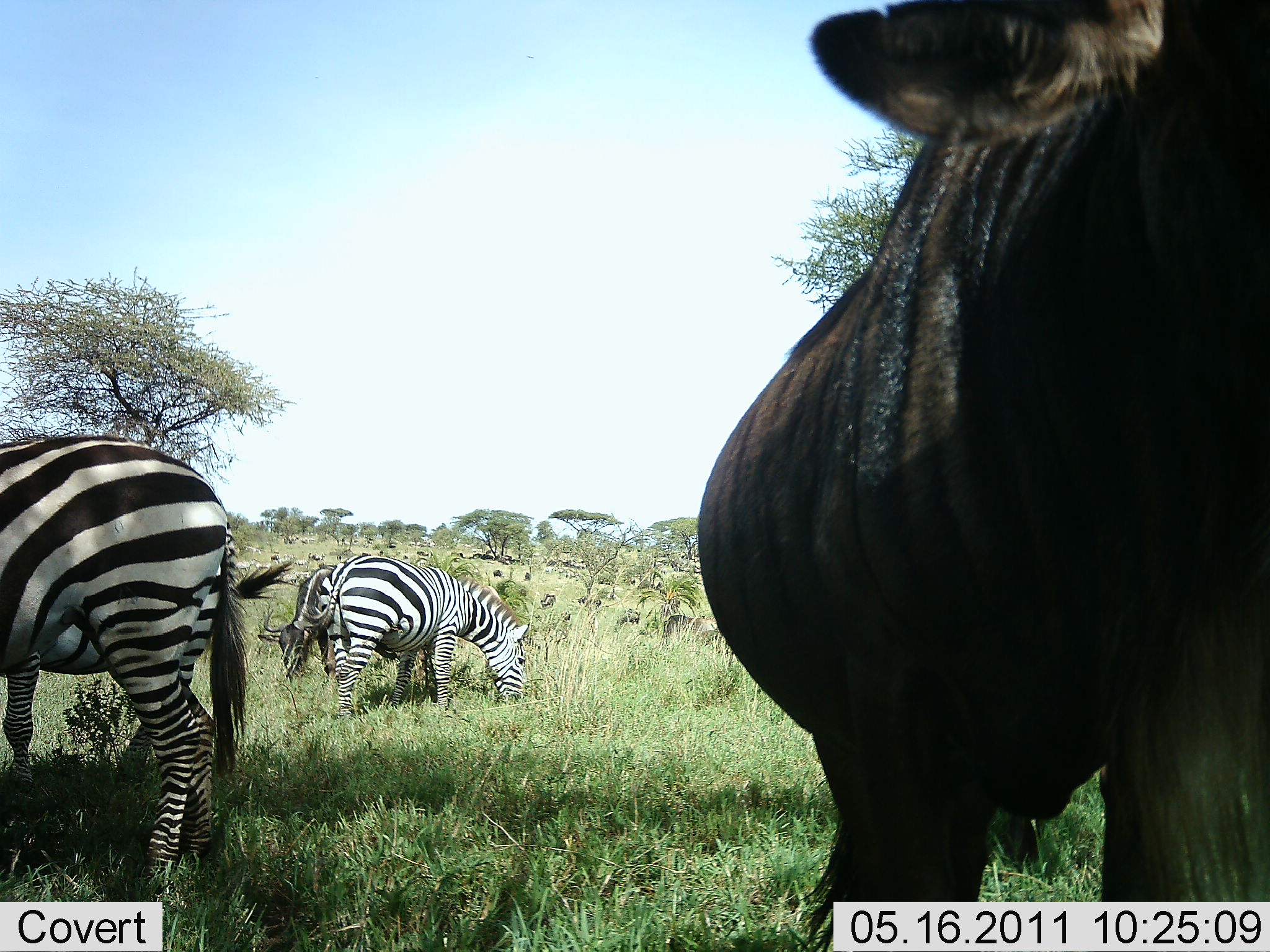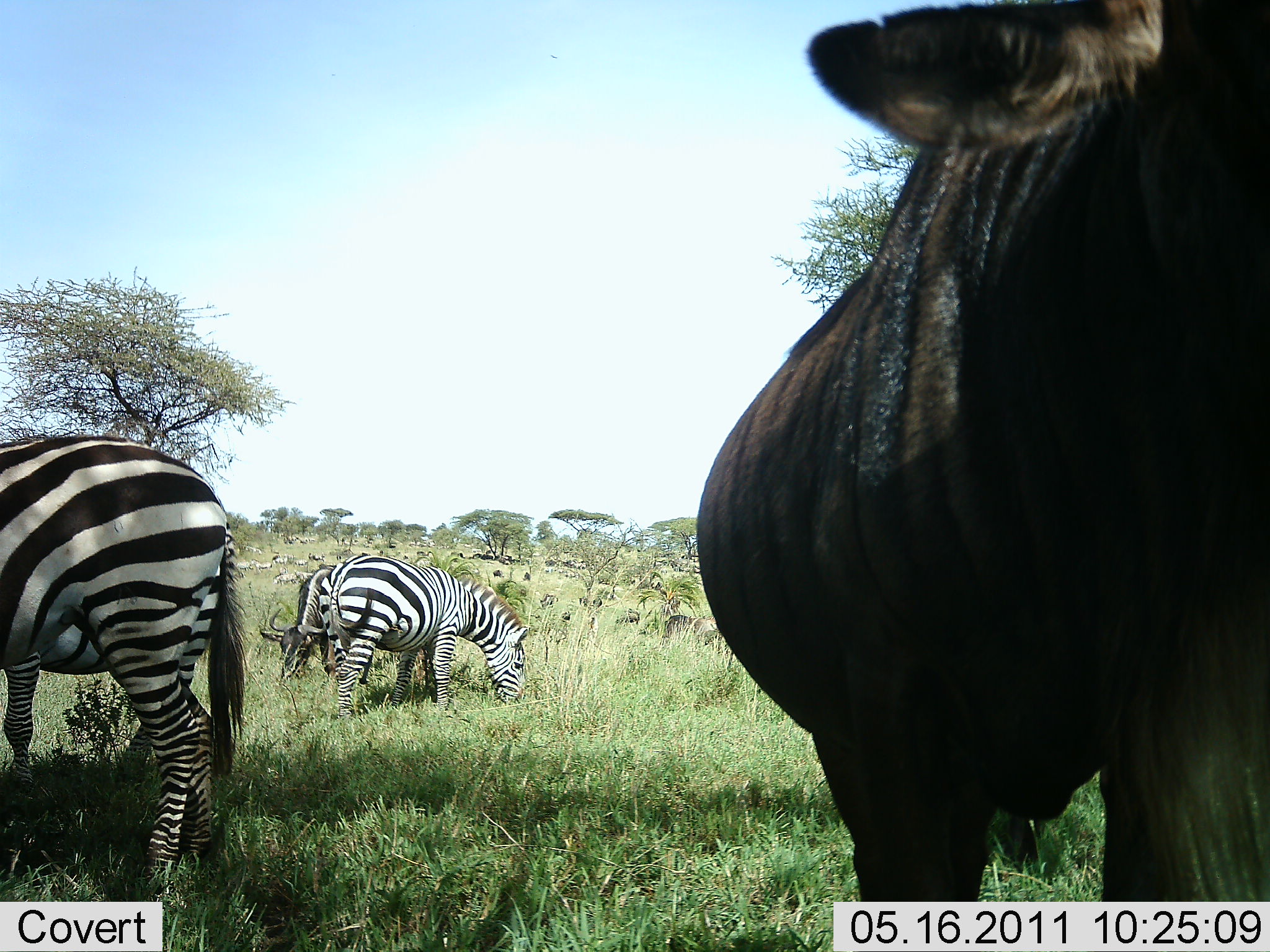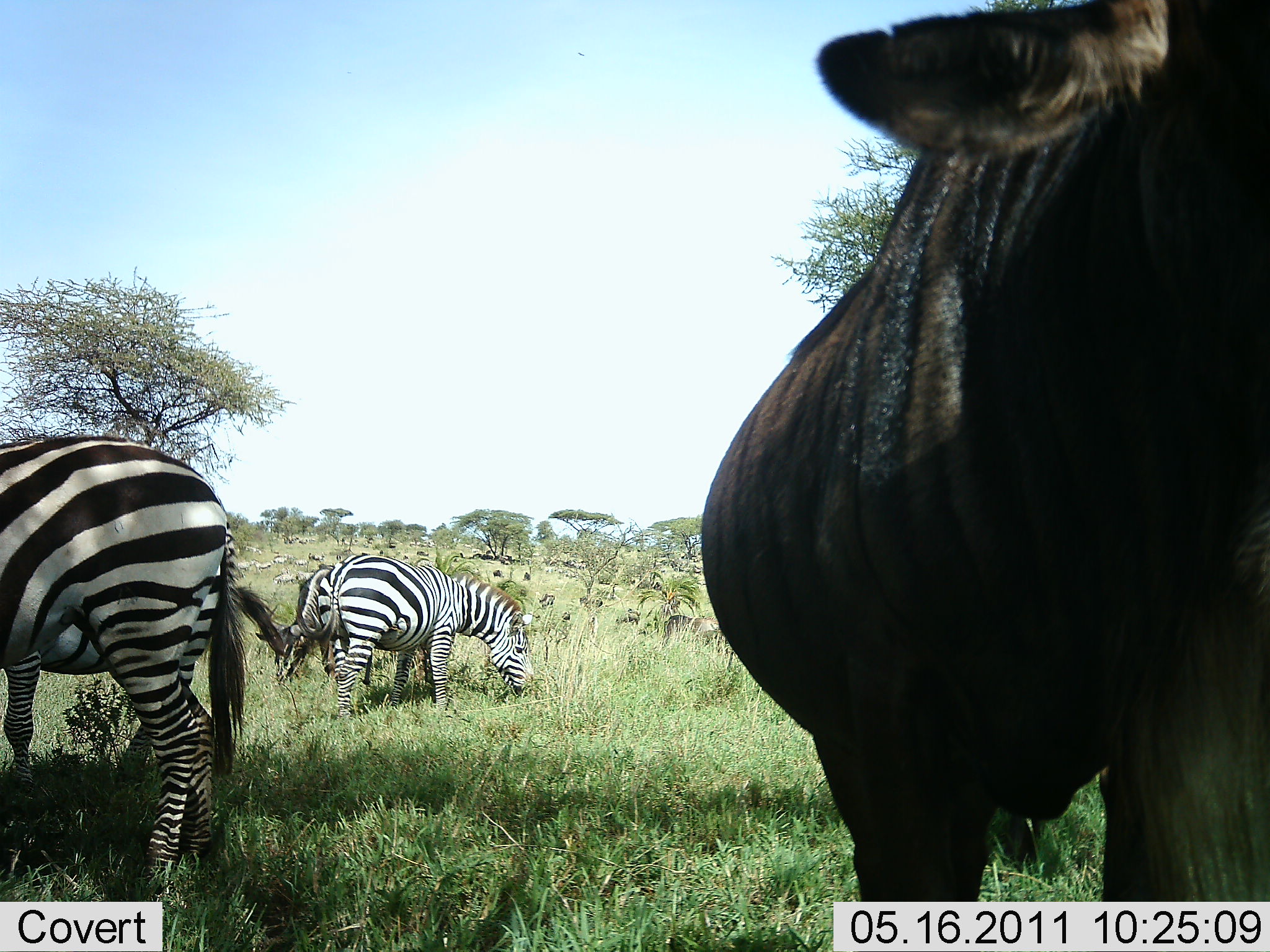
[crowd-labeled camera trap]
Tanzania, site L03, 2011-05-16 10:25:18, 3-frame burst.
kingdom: Animalia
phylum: Chordata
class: Mammalia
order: Artiodactyla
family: Bovidae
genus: Connochaetes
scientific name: Connochaetes taurinus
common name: blue wildebeest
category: wildebeest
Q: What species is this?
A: Wildebeest (blue wildebeest) (Connochaetes taurinus).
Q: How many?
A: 2.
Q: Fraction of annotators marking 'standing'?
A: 58%.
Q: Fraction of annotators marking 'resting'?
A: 0%.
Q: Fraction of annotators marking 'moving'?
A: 8%.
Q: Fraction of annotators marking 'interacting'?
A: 0%.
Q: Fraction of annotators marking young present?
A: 0%.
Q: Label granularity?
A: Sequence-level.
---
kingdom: Animalia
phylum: Chordata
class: Mammalia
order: Perissodactyla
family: Equidae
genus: Equus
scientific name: Equus quagga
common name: plains zebra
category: zebra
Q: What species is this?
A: Zebra (plains zebra) (Equus quagga).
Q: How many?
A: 3.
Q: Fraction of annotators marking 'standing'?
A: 21%.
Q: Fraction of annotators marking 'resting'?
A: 0%.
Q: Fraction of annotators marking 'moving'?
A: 0%.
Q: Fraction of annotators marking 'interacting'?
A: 0%.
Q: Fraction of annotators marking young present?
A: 0%.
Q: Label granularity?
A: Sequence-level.